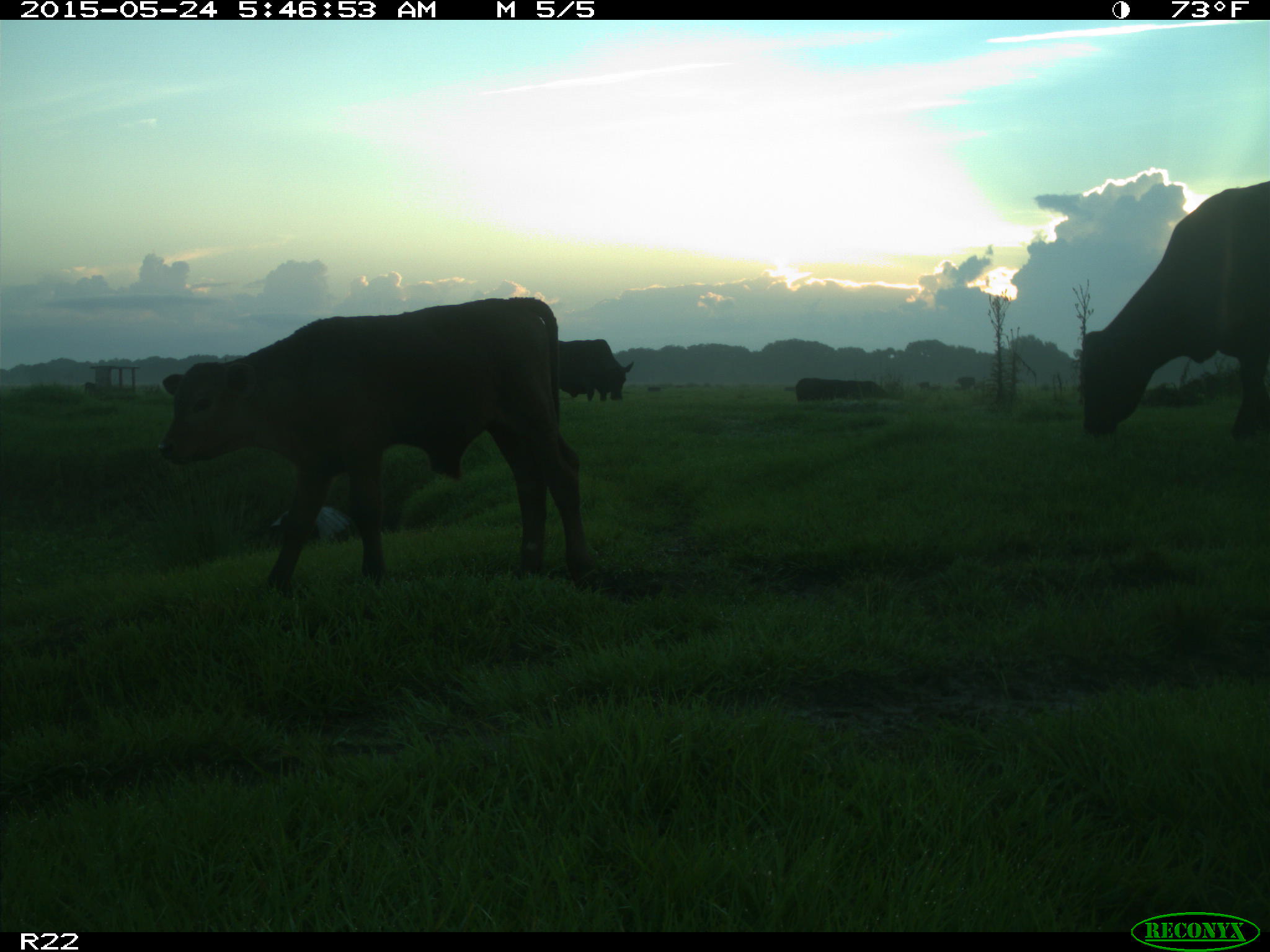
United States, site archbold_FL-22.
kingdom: Animalia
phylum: Chordata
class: Mammalia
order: Artiodactyla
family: Bovidae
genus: Bos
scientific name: Bos taurus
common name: domestic cow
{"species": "Bos taurus (domestic cow)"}